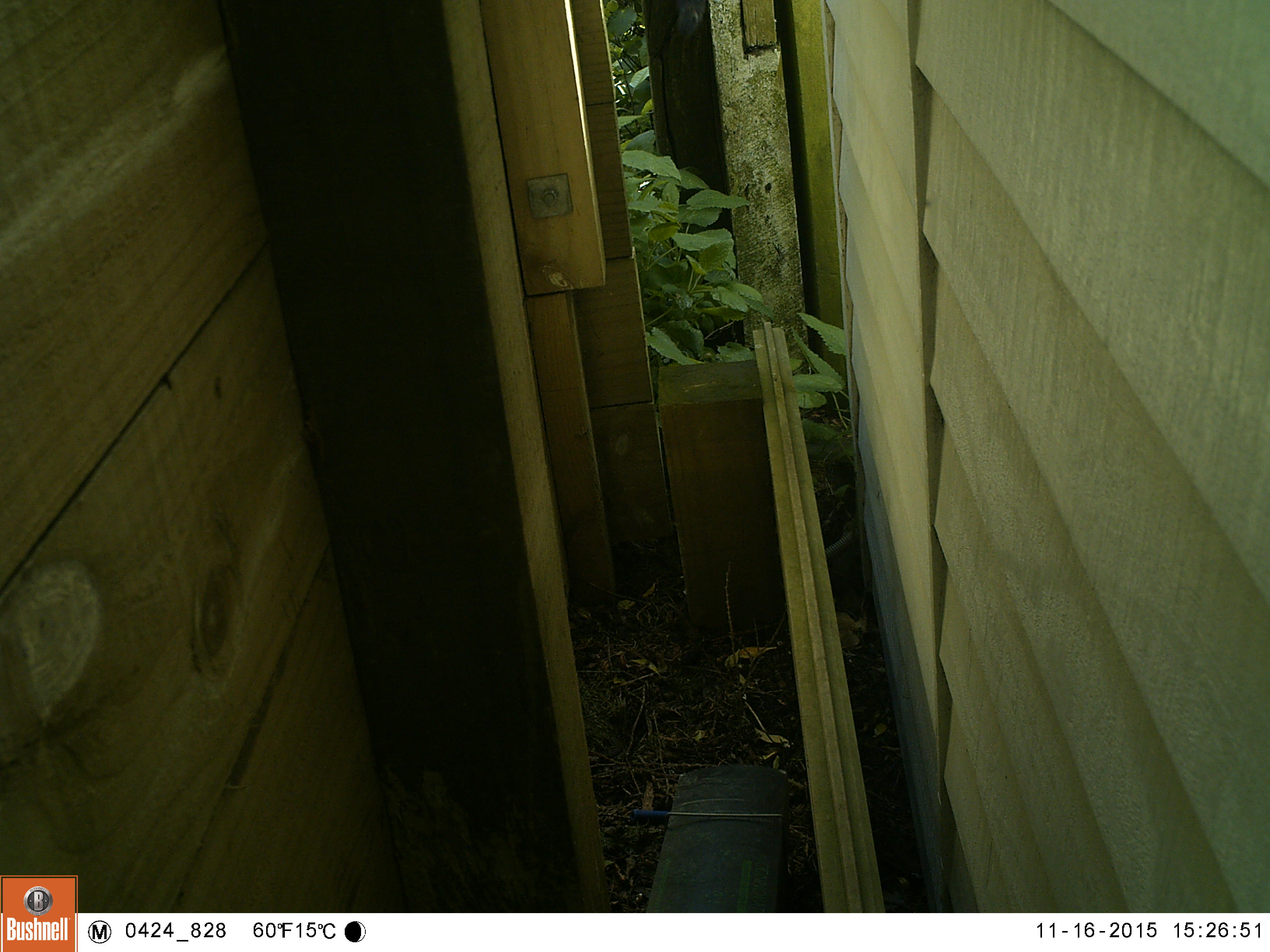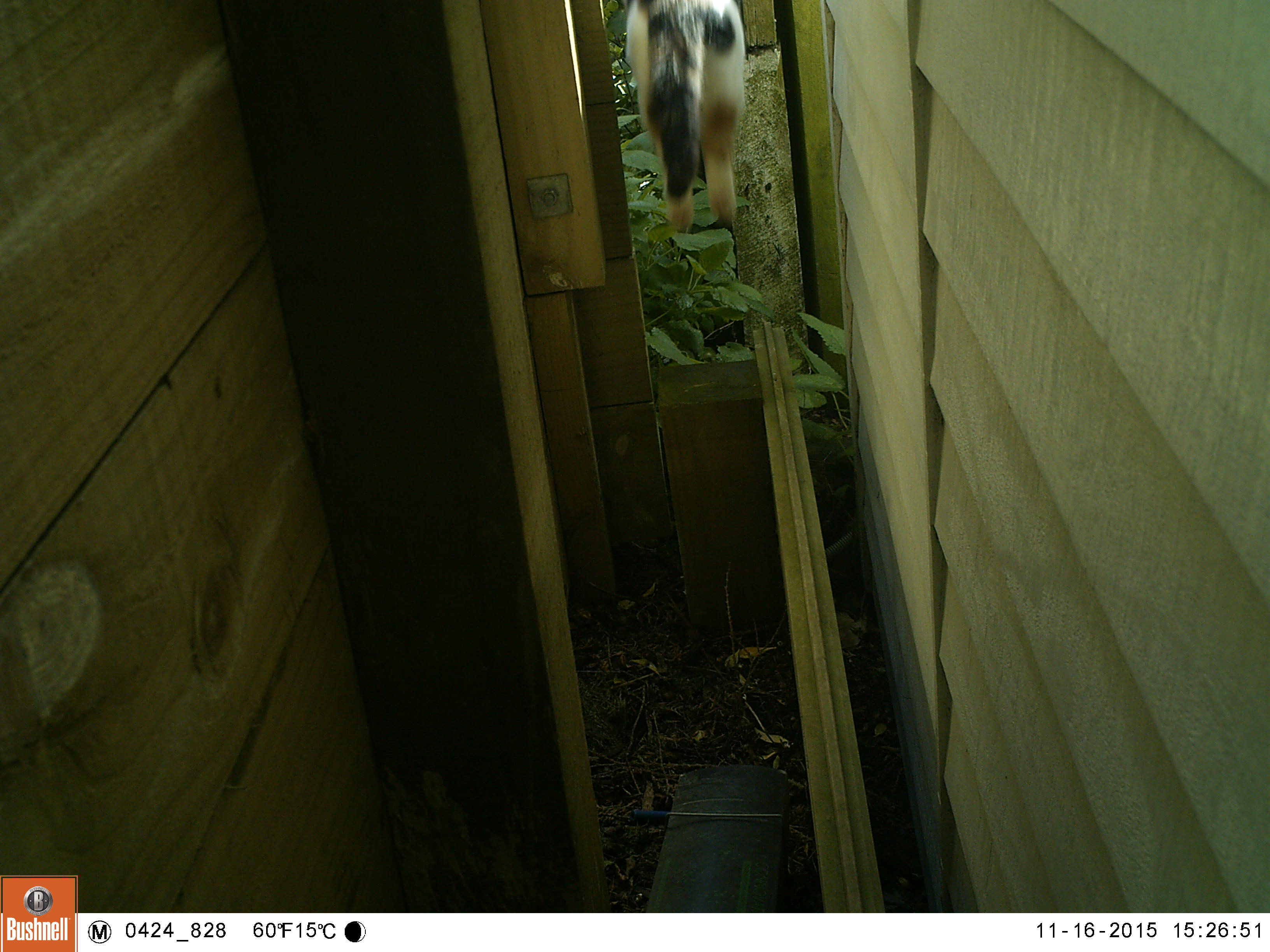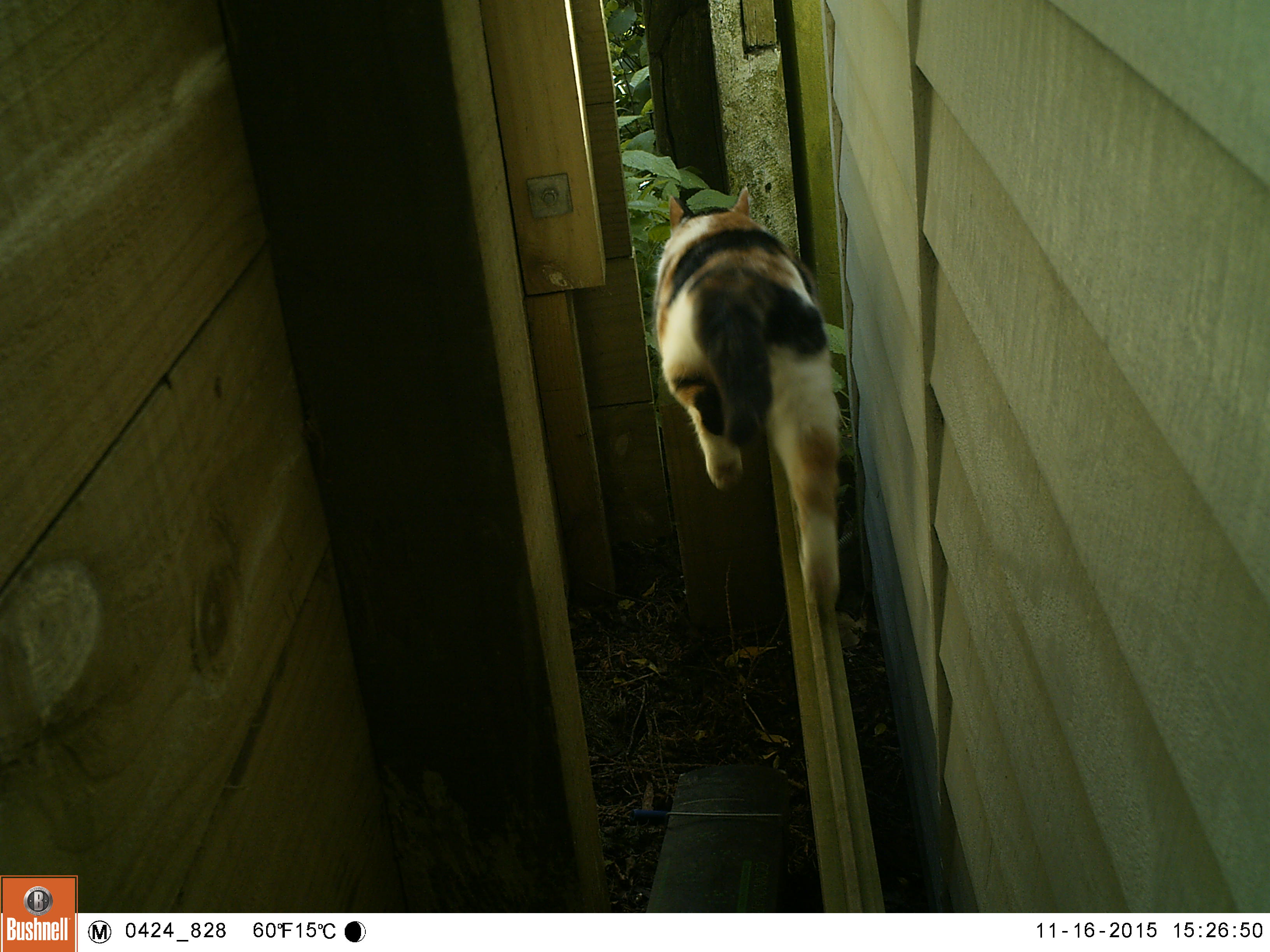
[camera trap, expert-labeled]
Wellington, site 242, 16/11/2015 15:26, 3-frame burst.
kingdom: Animalia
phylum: Chordata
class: Mammalia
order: Carnivora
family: Felidae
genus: Felis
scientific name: Felis catus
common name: cat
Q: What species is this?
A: Cat (Felis catus).